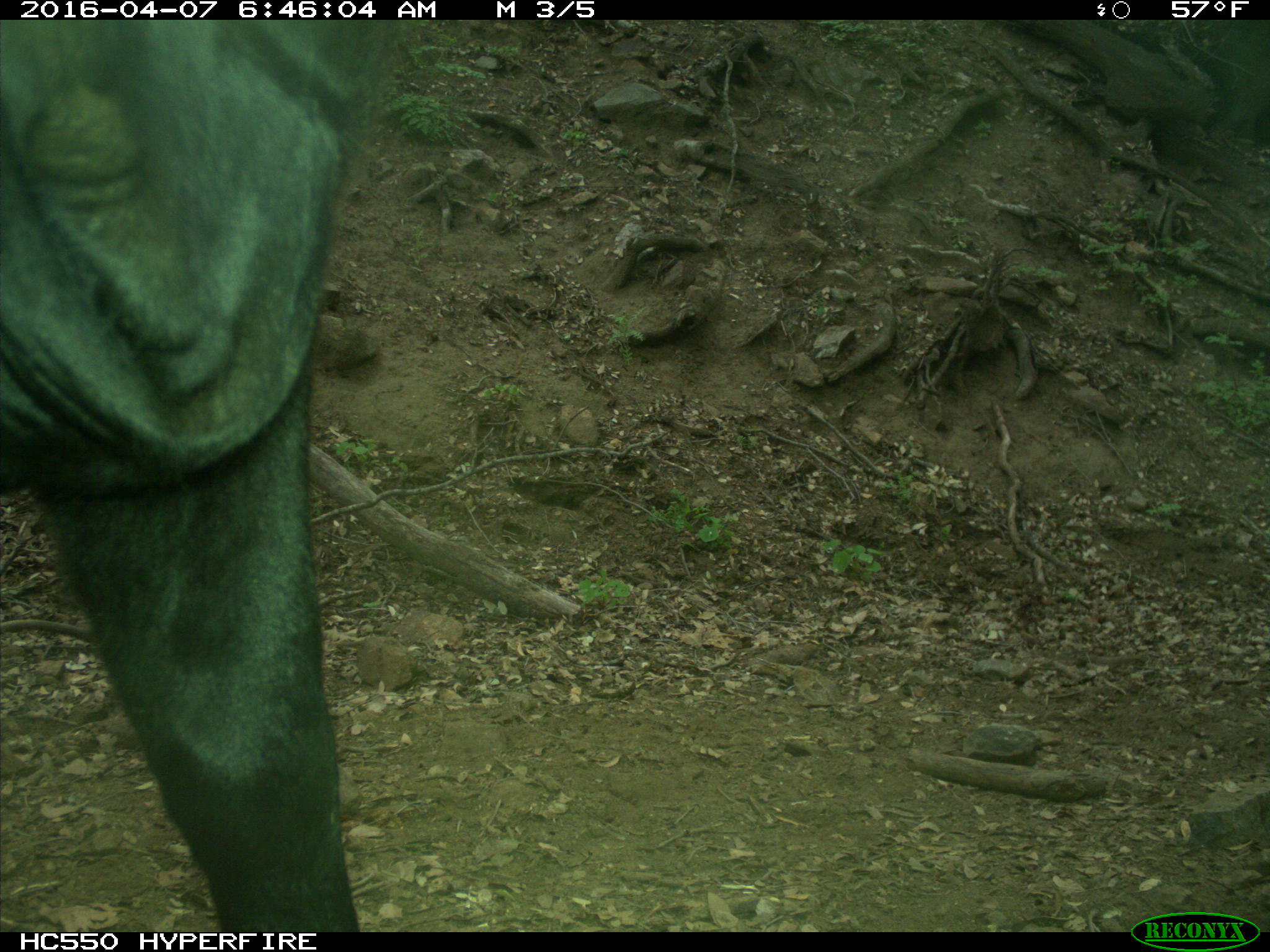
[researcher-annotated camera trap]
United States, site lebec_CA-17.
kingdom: Animalia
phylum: Chordata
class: Mammalia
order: Artiodactyla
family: Bovidae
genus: Bos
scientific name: Bos taurus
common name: domestic cow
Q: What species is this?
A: Bos taurus (domestic cow).